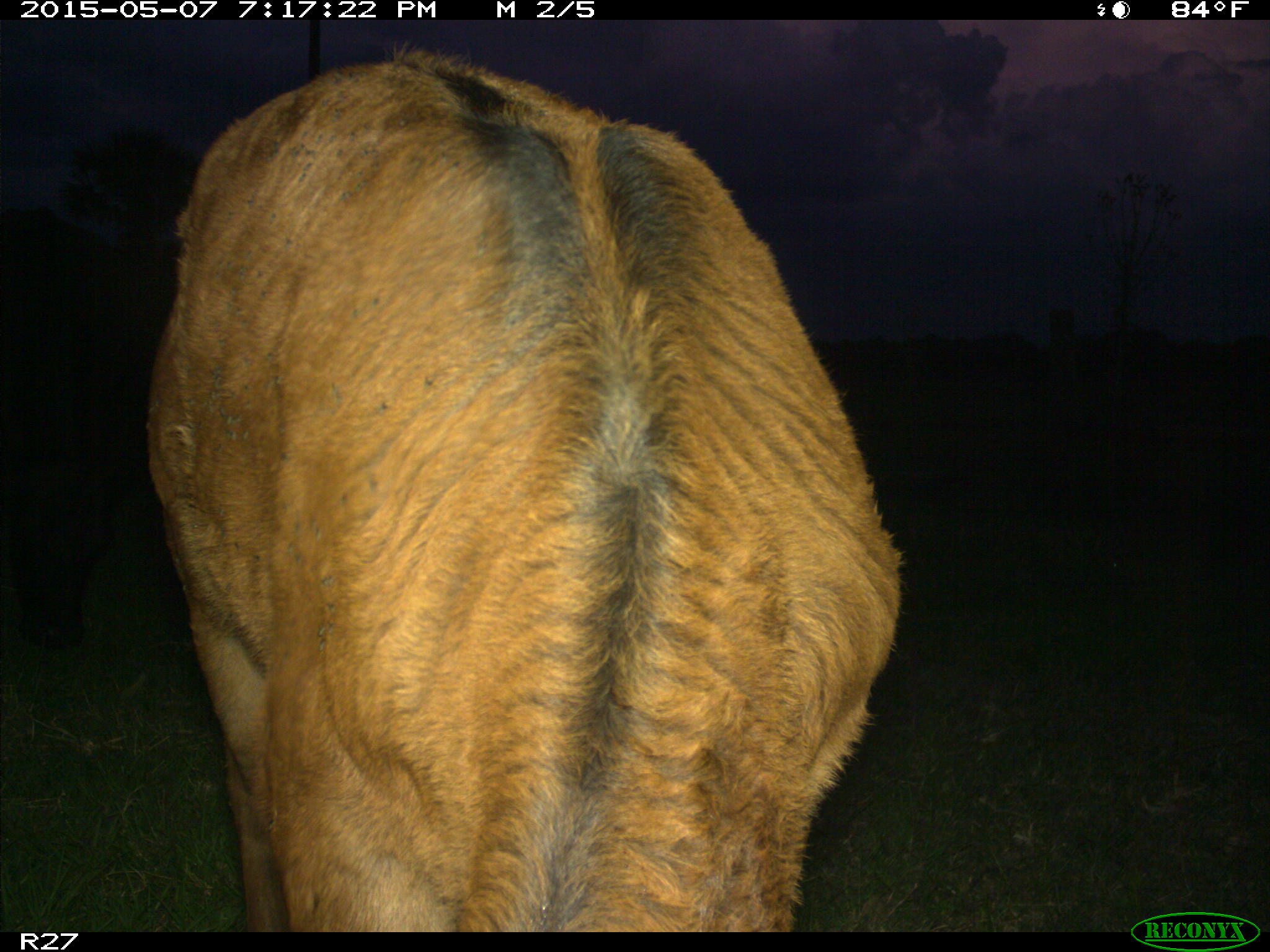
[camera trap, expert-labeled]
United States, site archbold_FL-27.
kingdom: Animalia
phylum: Chordata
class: Mammalia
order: Artiodactyla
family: Bovidae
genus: Bos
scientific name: Bos taurus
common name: domestic cow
Bos taurus (domestic cow).